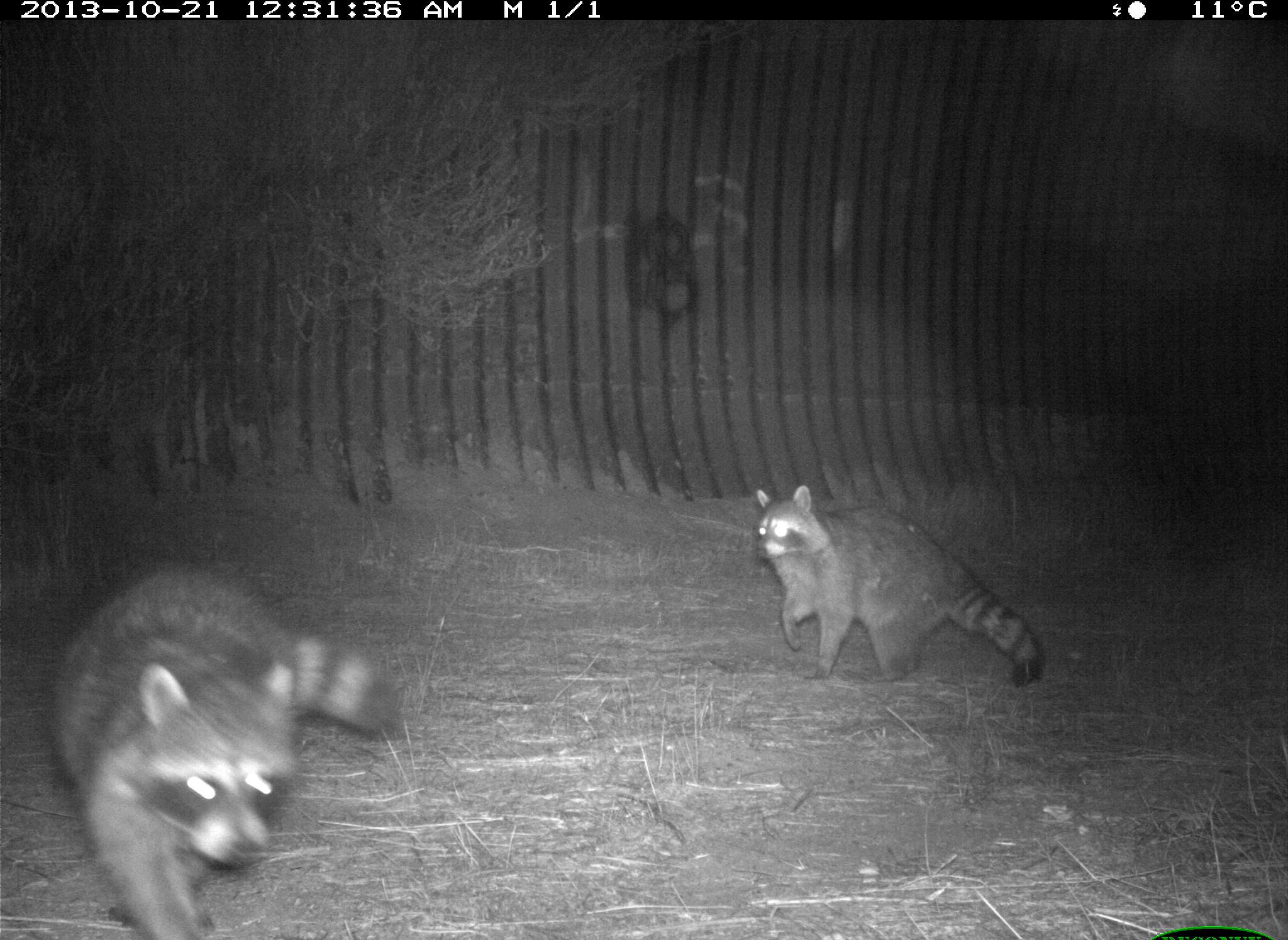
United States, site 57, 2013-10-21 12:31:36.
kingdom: Animalia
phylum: Chordata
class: Mammalia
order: Carnivora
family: Procyonidae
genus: Procyon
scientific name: Procyon lotor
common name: raccoon